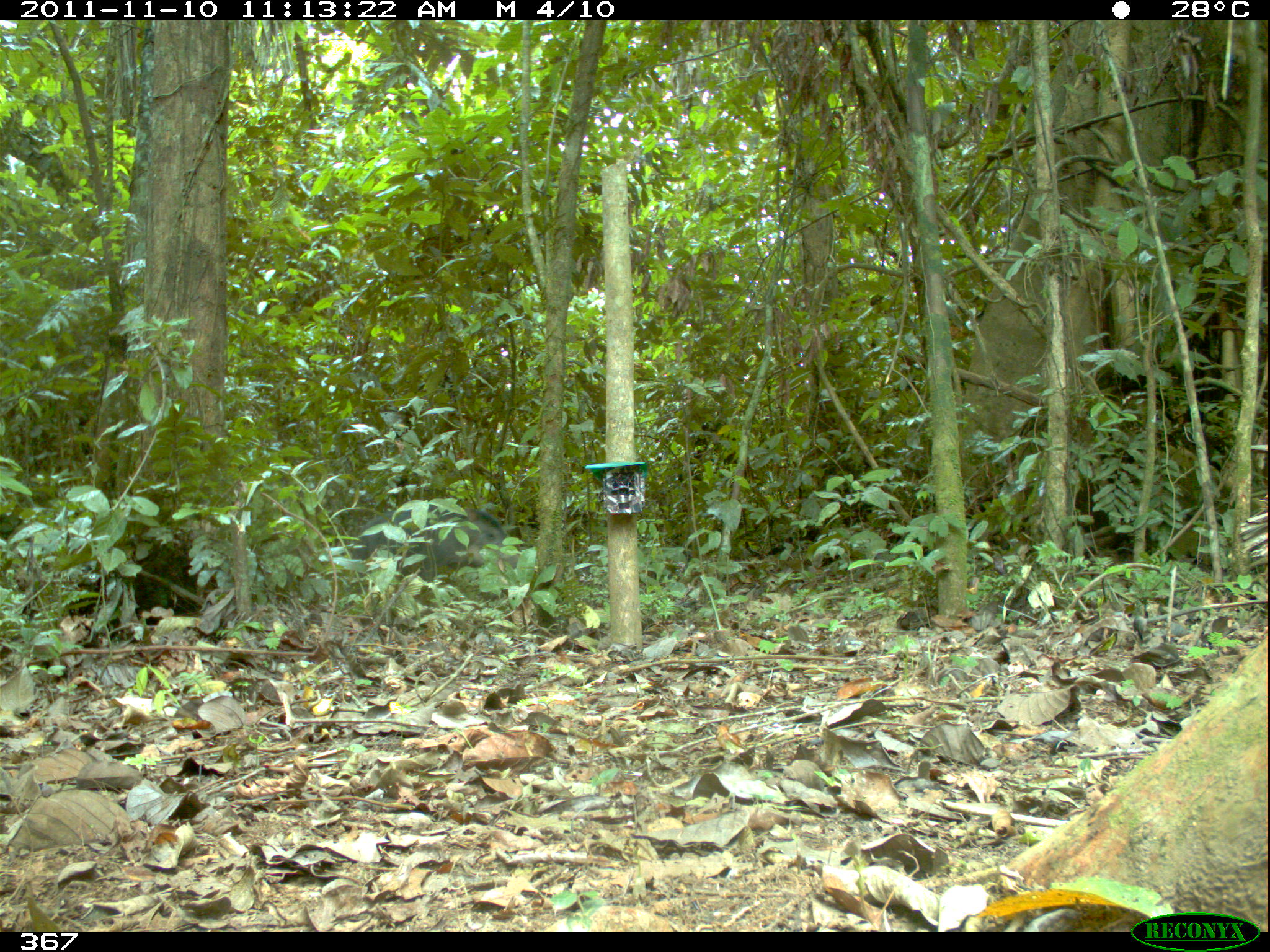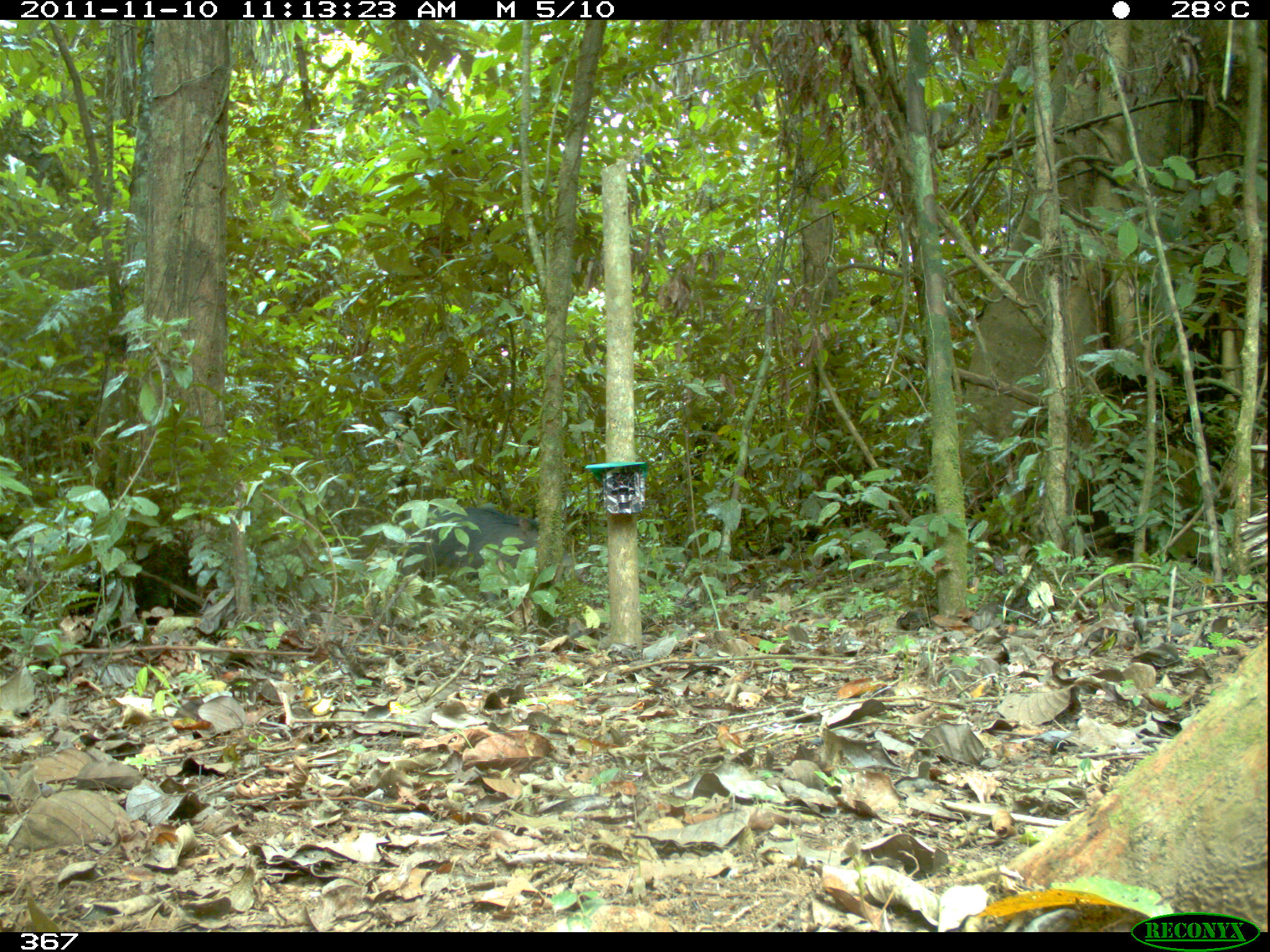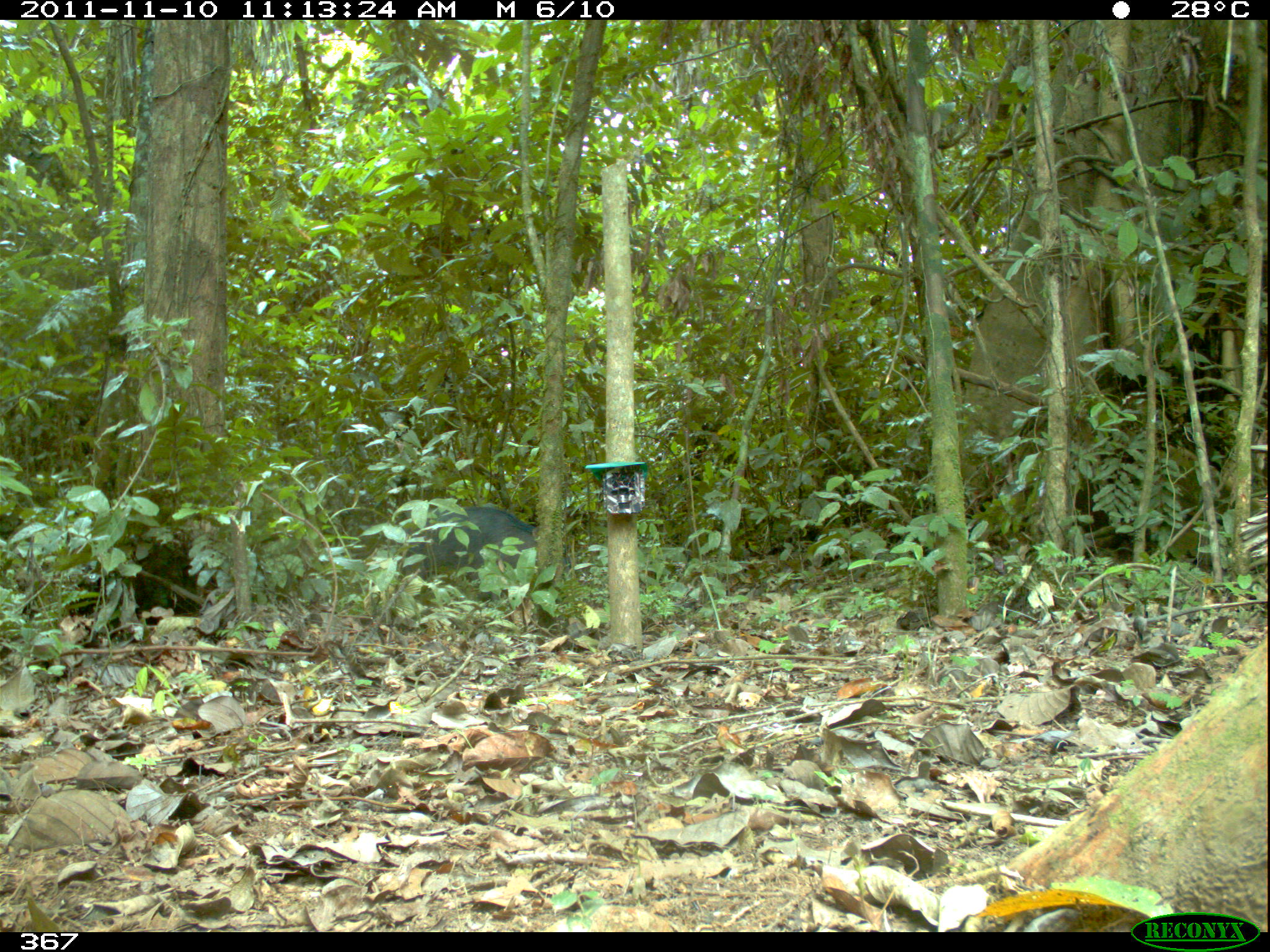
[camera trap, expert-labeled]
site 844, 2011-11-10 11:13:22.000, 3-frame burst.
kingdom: Animalia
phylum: Chordata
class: Mammalia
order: Artiodactyla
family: Tayassuidae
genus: Tayassu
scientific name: Tayassu pecari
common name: white-lipped peccary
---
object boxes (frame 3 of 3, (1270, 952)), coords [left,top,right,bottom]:
tayassu pecari: [400,505,571,607]